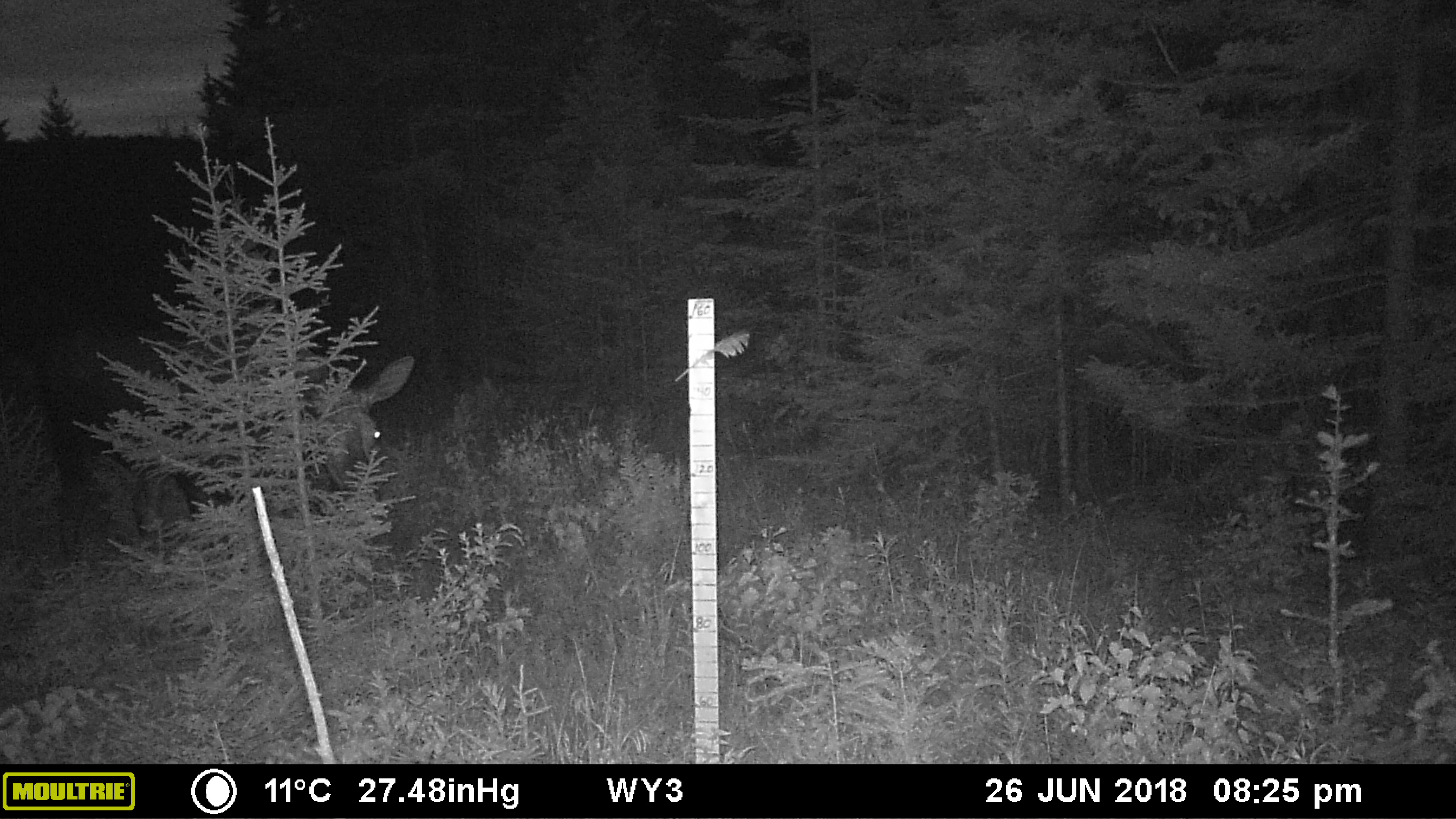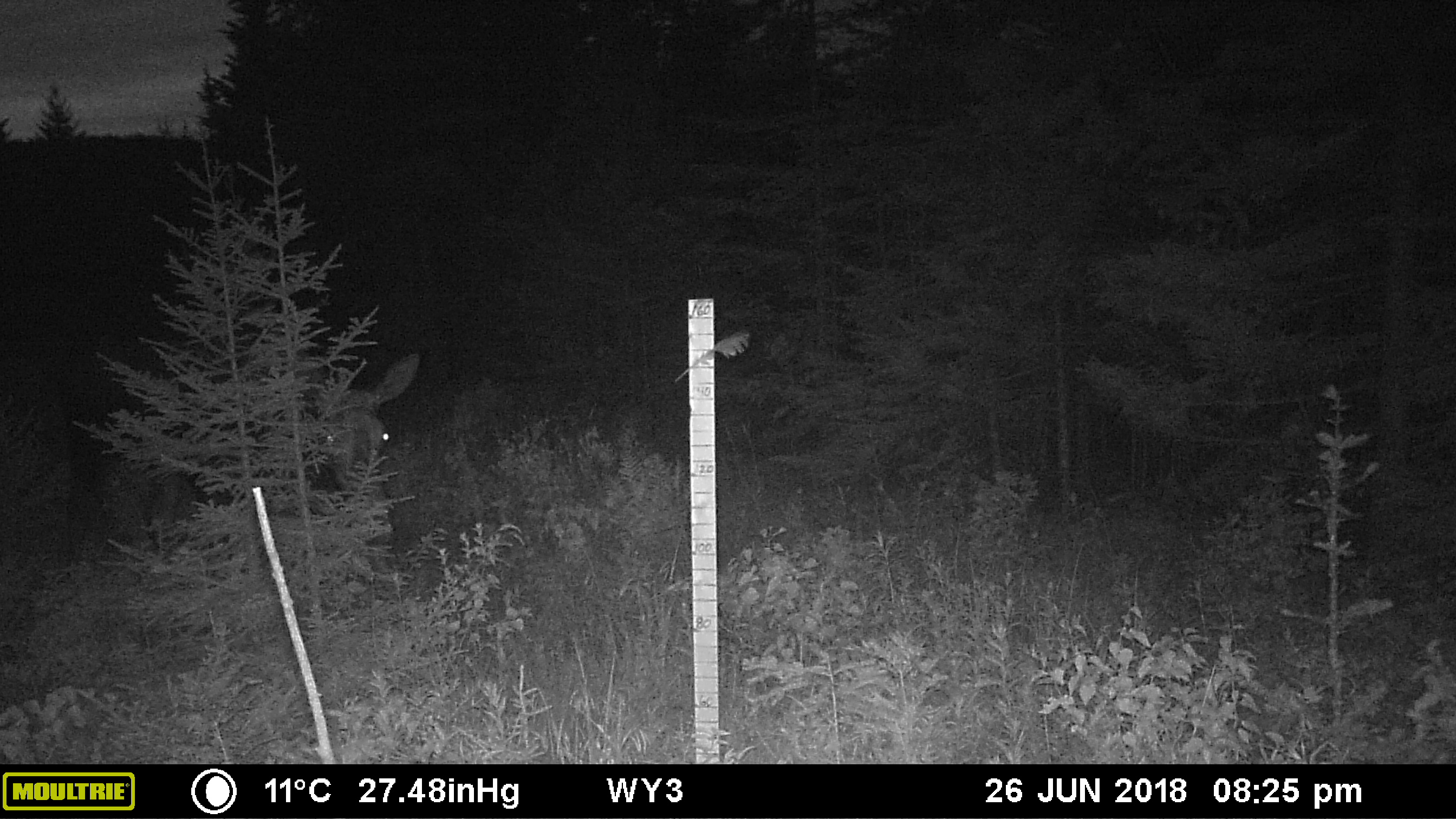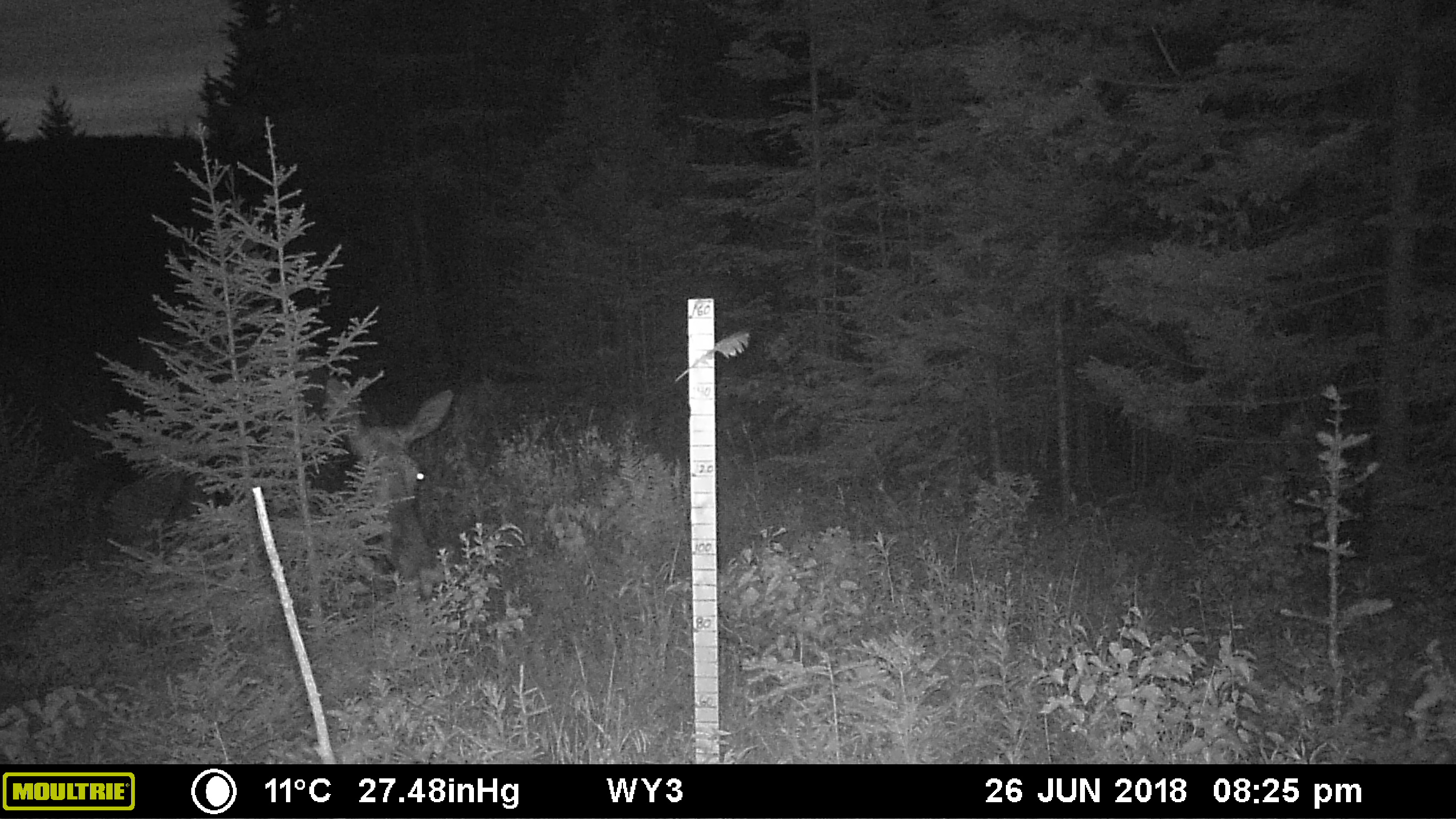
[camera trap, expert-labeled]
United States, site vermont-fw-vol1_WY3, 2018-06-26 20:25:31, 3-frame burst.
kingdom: Animalia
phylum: Chordata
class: Mammalia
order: Artiodactyla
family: Cervidae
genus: Alces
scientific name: Alces alces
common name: moose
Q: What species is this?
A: Moose (Alces alces).